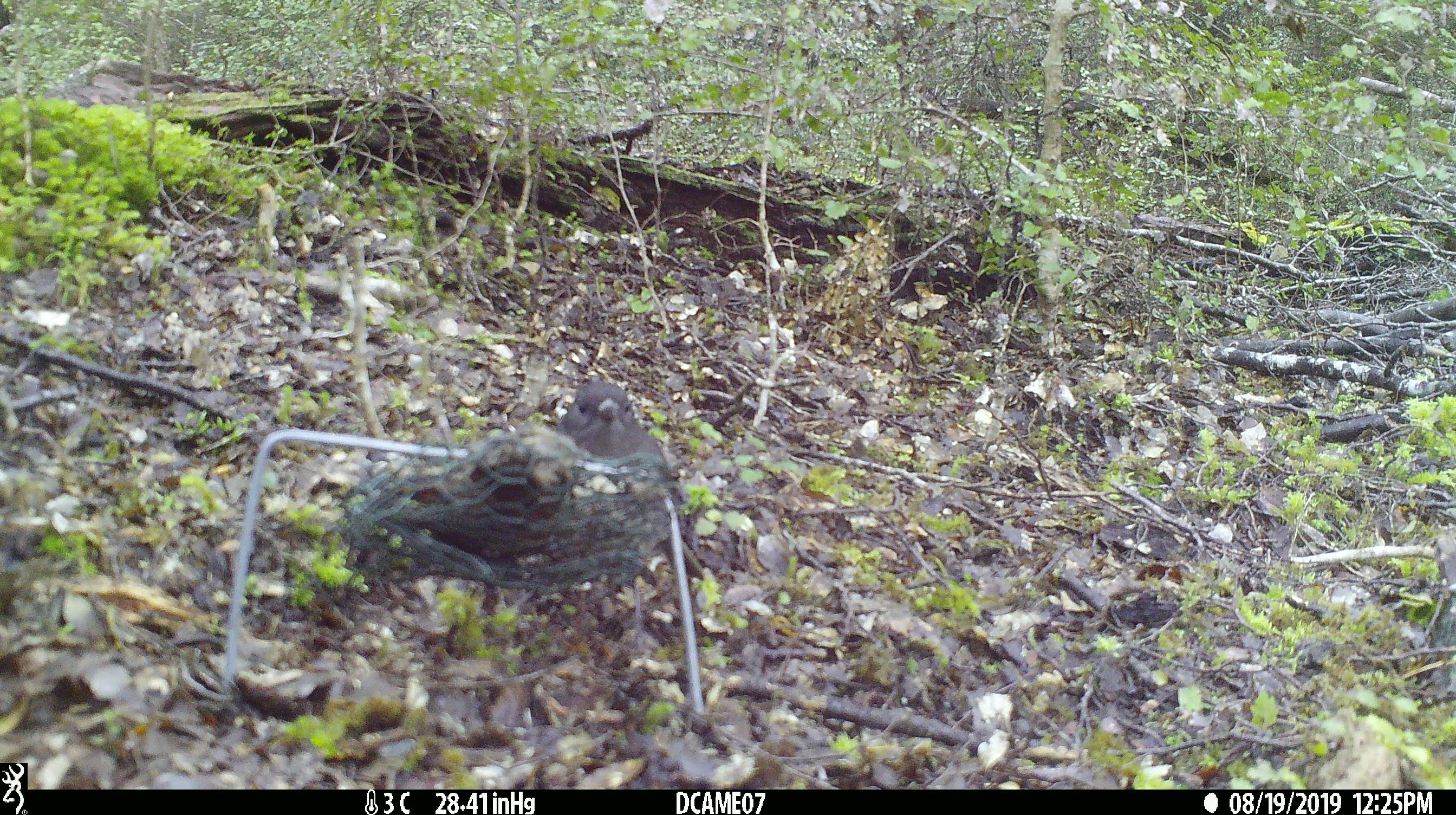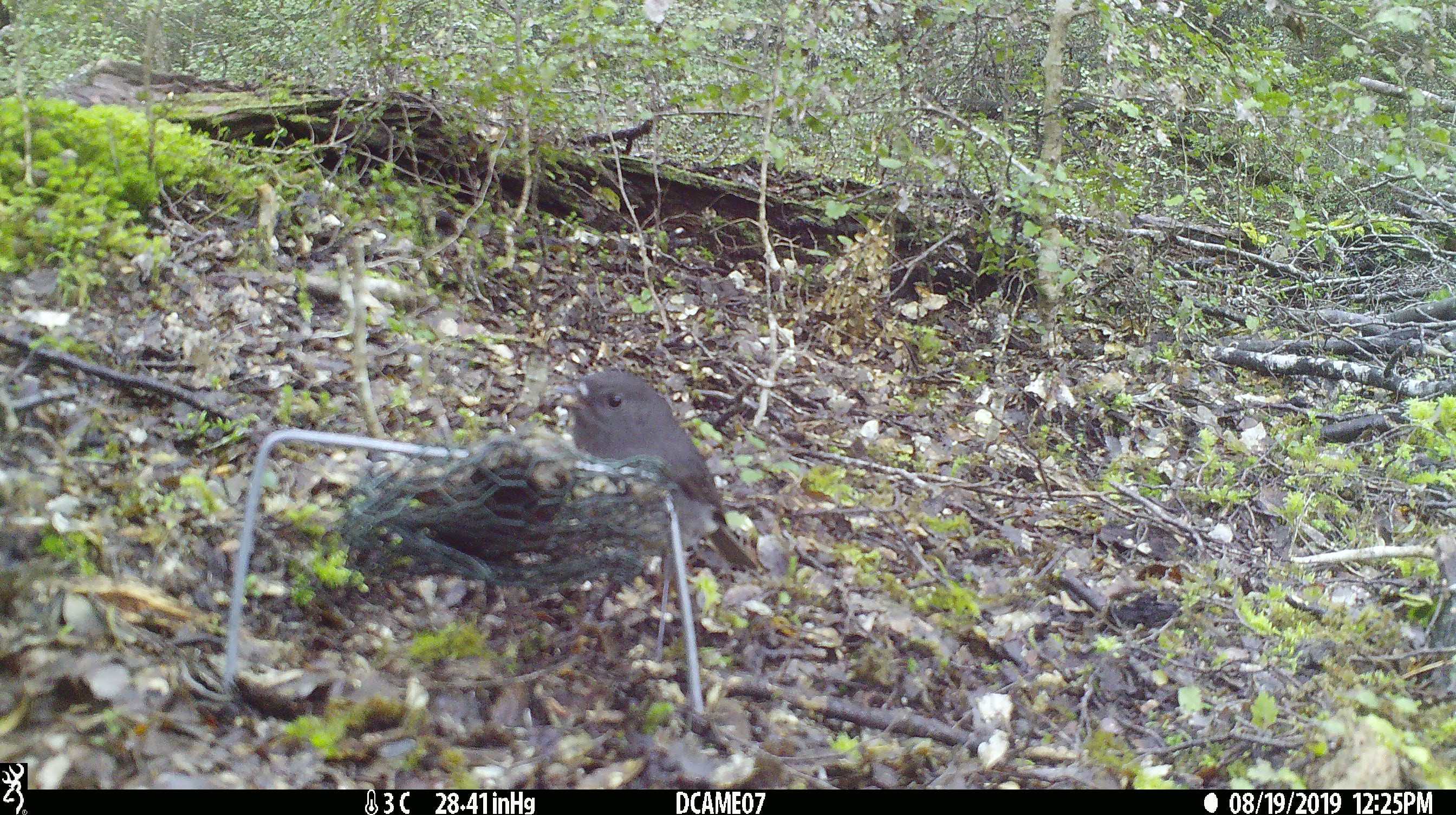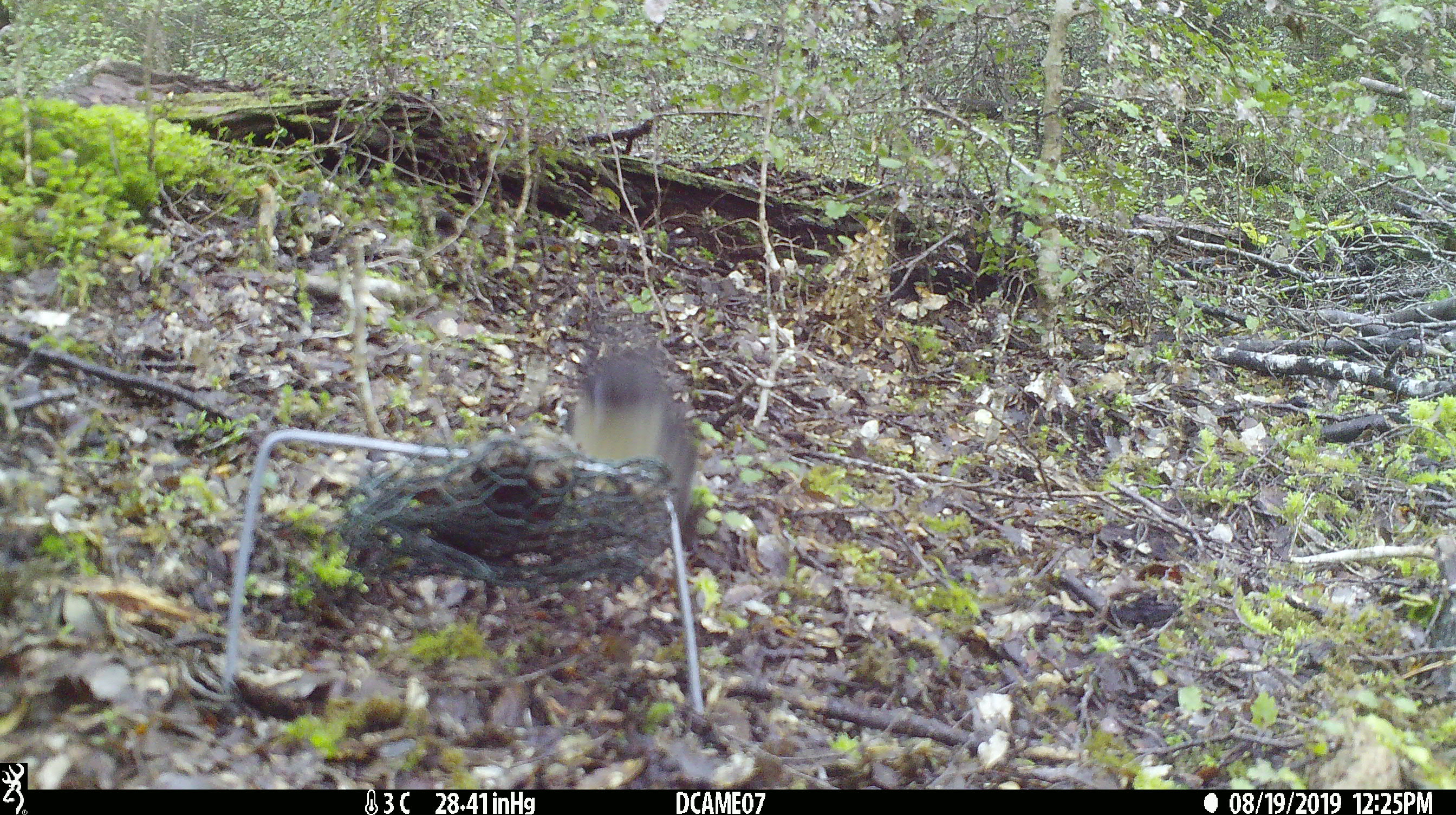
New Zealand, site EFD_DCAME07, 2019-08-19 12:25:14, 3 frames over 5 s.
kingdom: Animalia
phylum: Chordata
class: Aves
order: Passeriformes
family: Petroicidae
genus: Petroica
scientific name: Petroica australis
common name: new zealand robin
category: robin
Robin (new zealand robin) (Petroica australis).